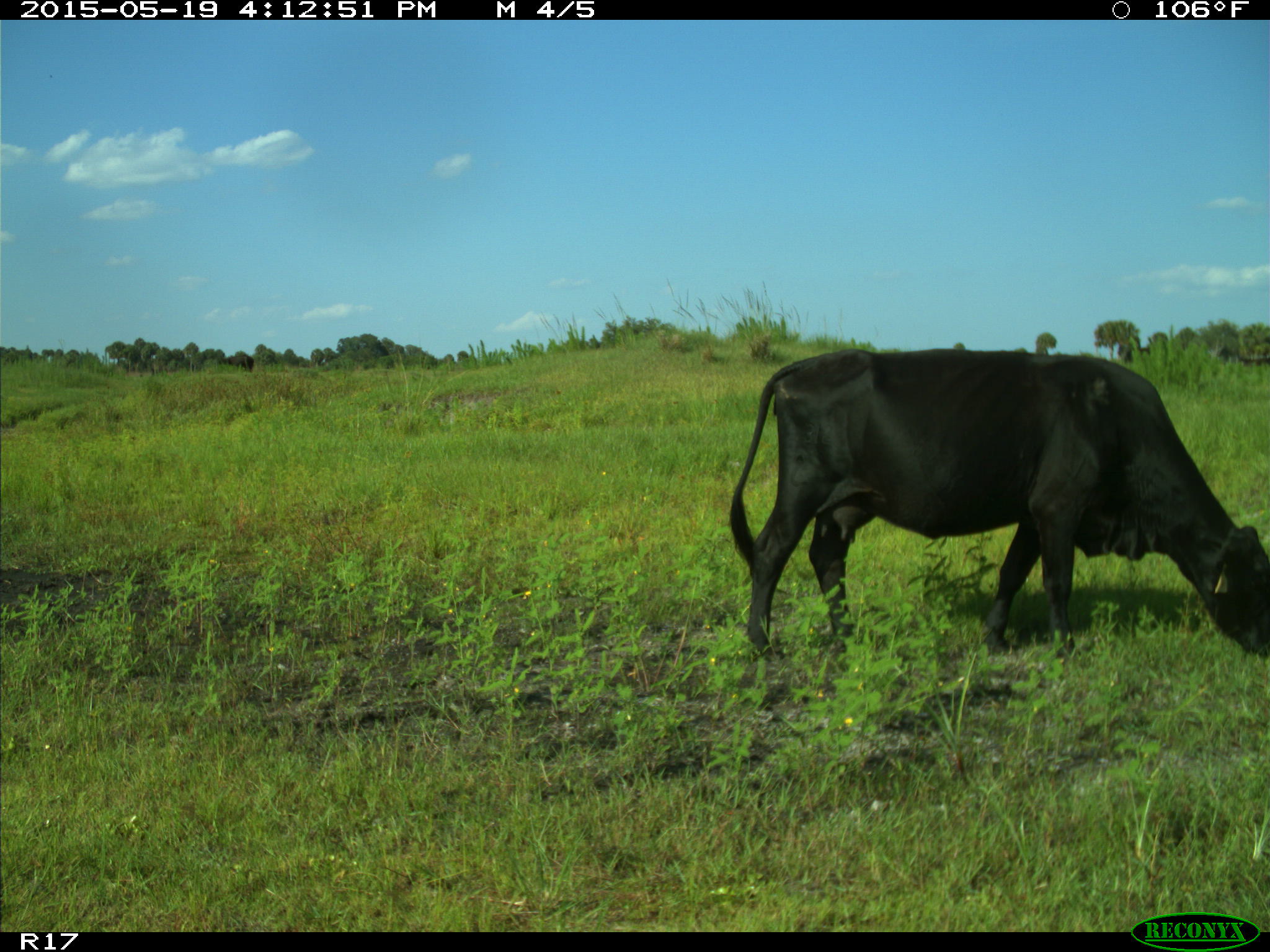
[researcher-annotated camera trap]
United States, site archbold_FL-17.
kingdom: Animalia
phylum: Chordata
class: Mammalia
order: Artiodactyla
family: Bovidae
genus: Bos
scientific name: Bos taurus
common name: domestic cow